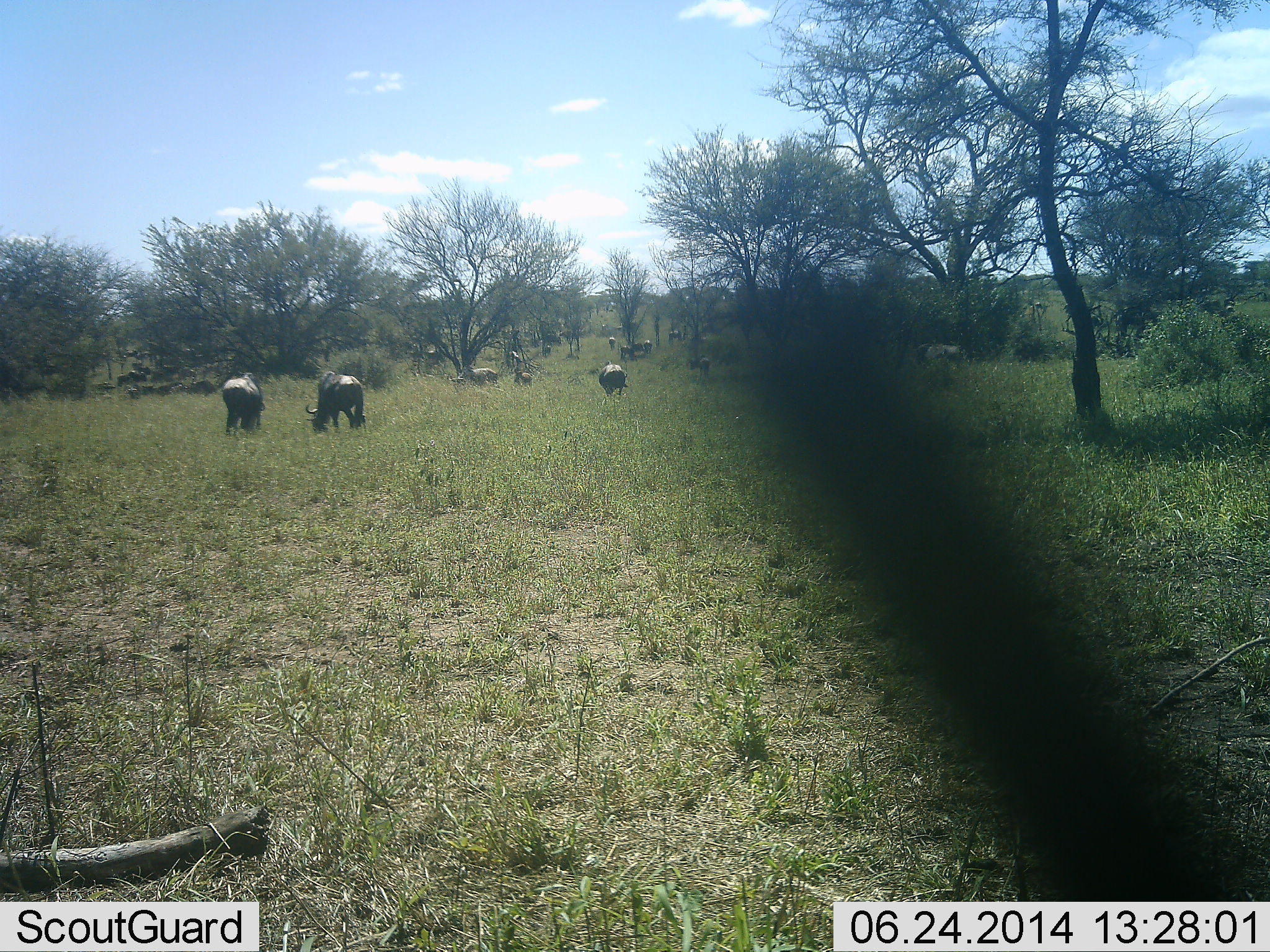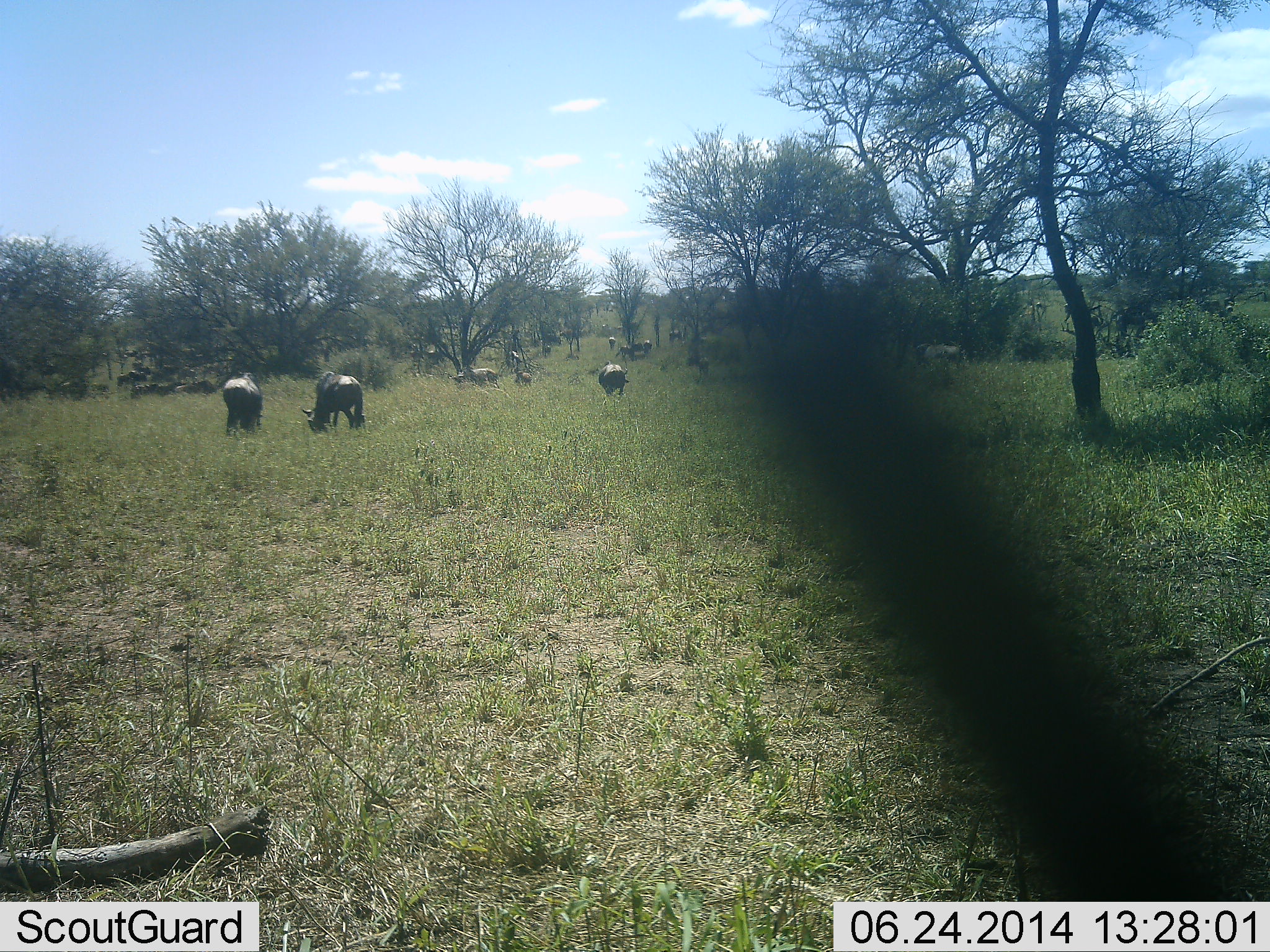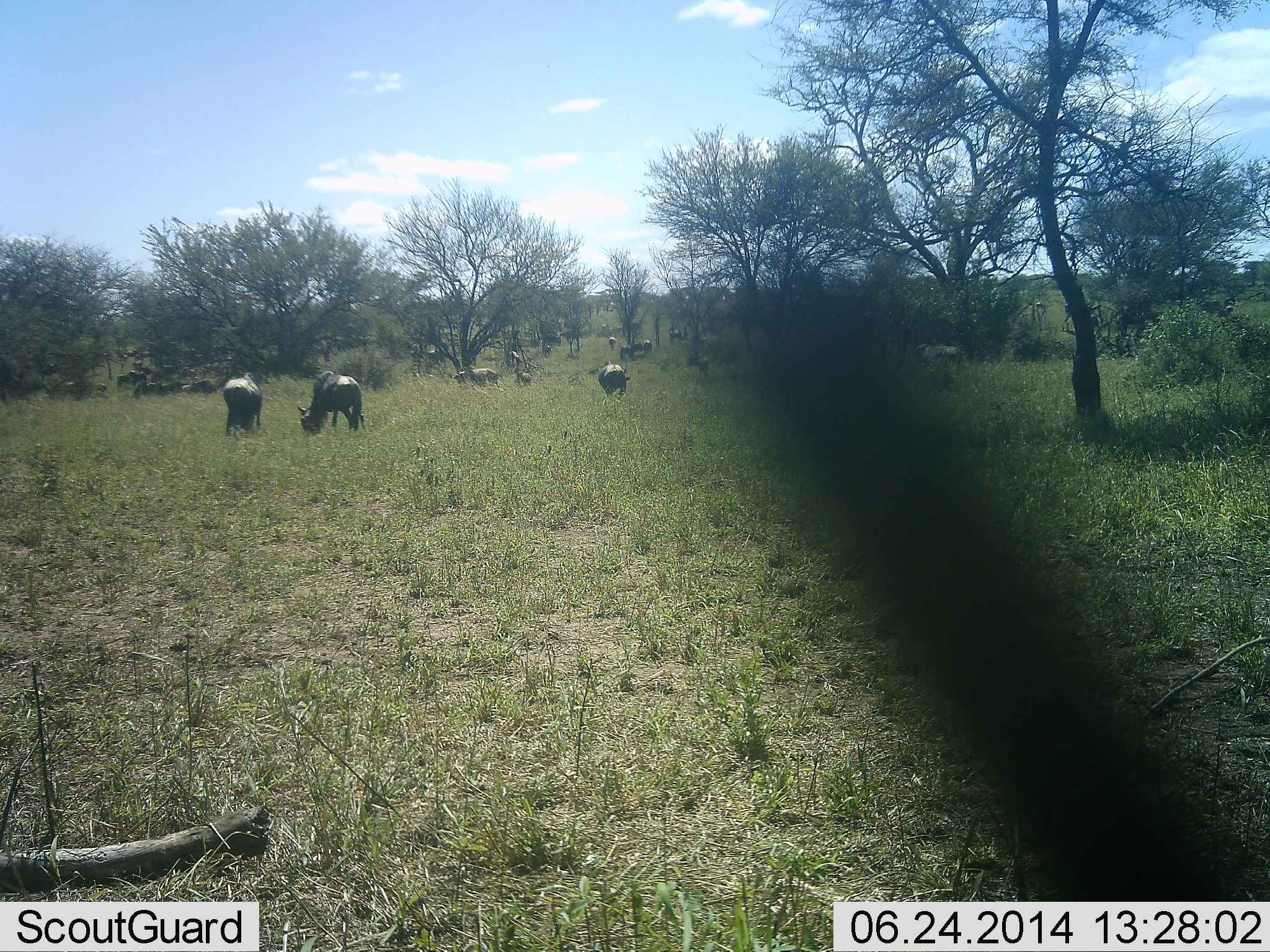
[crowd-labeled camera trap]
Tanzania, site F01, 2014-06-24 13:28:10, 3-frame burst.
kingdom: Animalia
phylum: Chordata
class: Mammalia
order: Artiodactyla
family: Bovidae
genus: Connochaetes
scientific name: Connochaetes taurinus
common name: blue wildebeest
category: wildebeest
Wildebeest (blue wildebeest) (Connochaetes taurinus), count 11-50. Behavior (volunteer vote fractions): standing 40%, resting 0%, moving 10%, interacting 0%. Young present (vote fraction): 0%. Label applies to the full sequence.